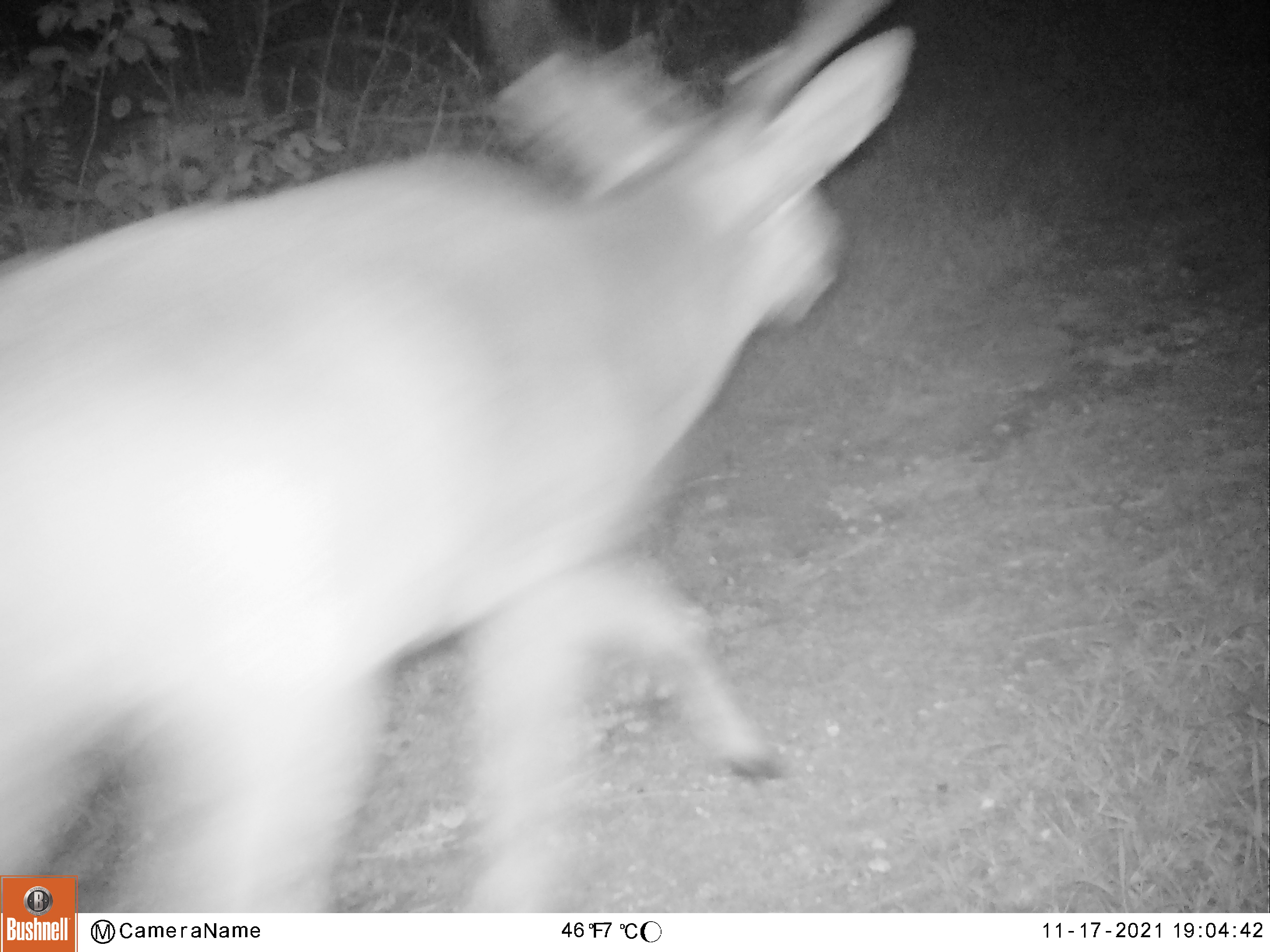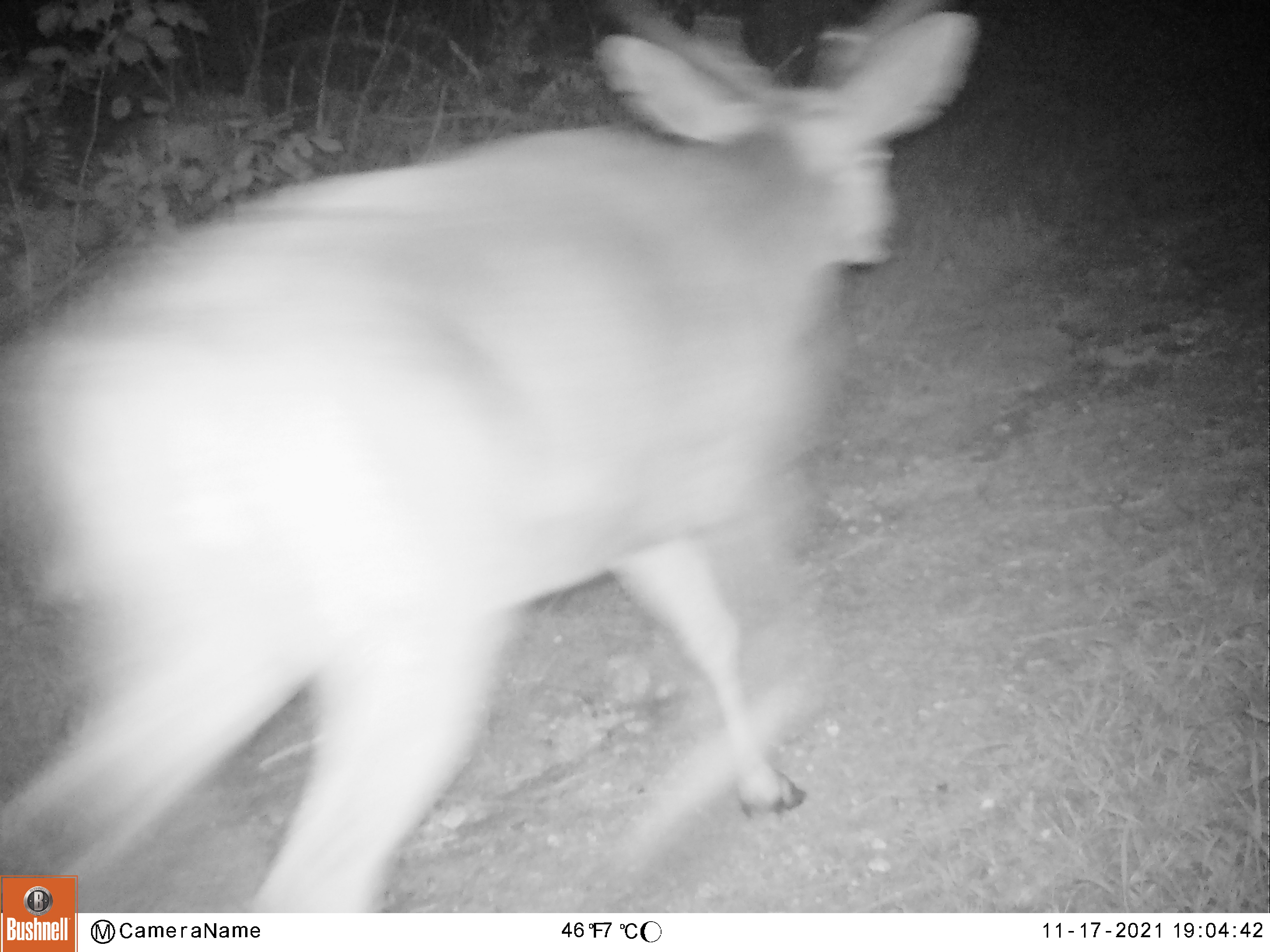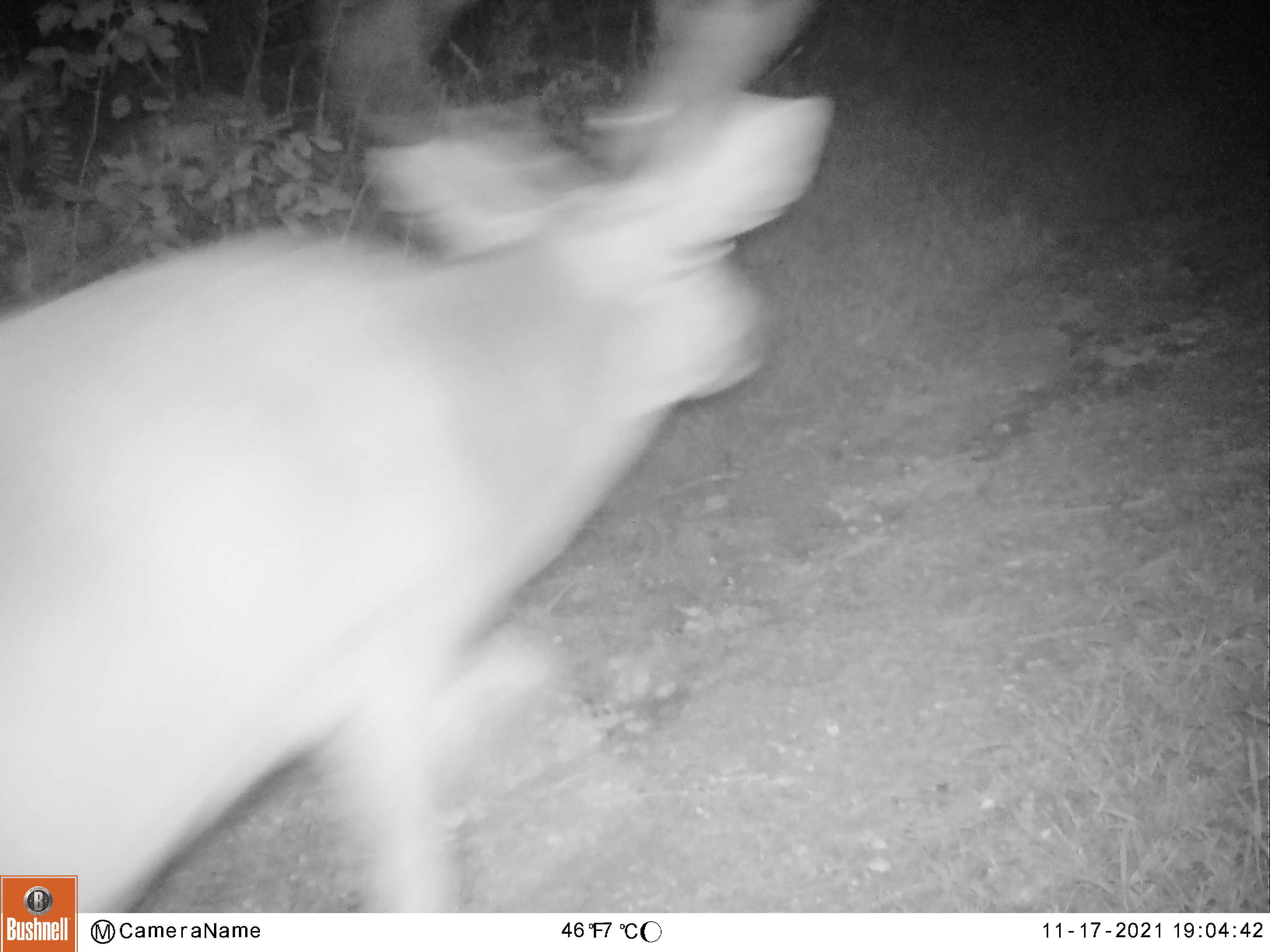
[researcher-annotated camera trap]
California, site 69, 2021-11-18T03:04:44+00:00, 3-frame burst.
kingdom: Animalia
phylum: Chordata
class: Mammalia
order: Artiodactyla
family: Cervidae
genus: Odocoileus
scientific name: Odocoileus hemionus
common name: mule deer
Mule deer (Odocoileus hemionus).